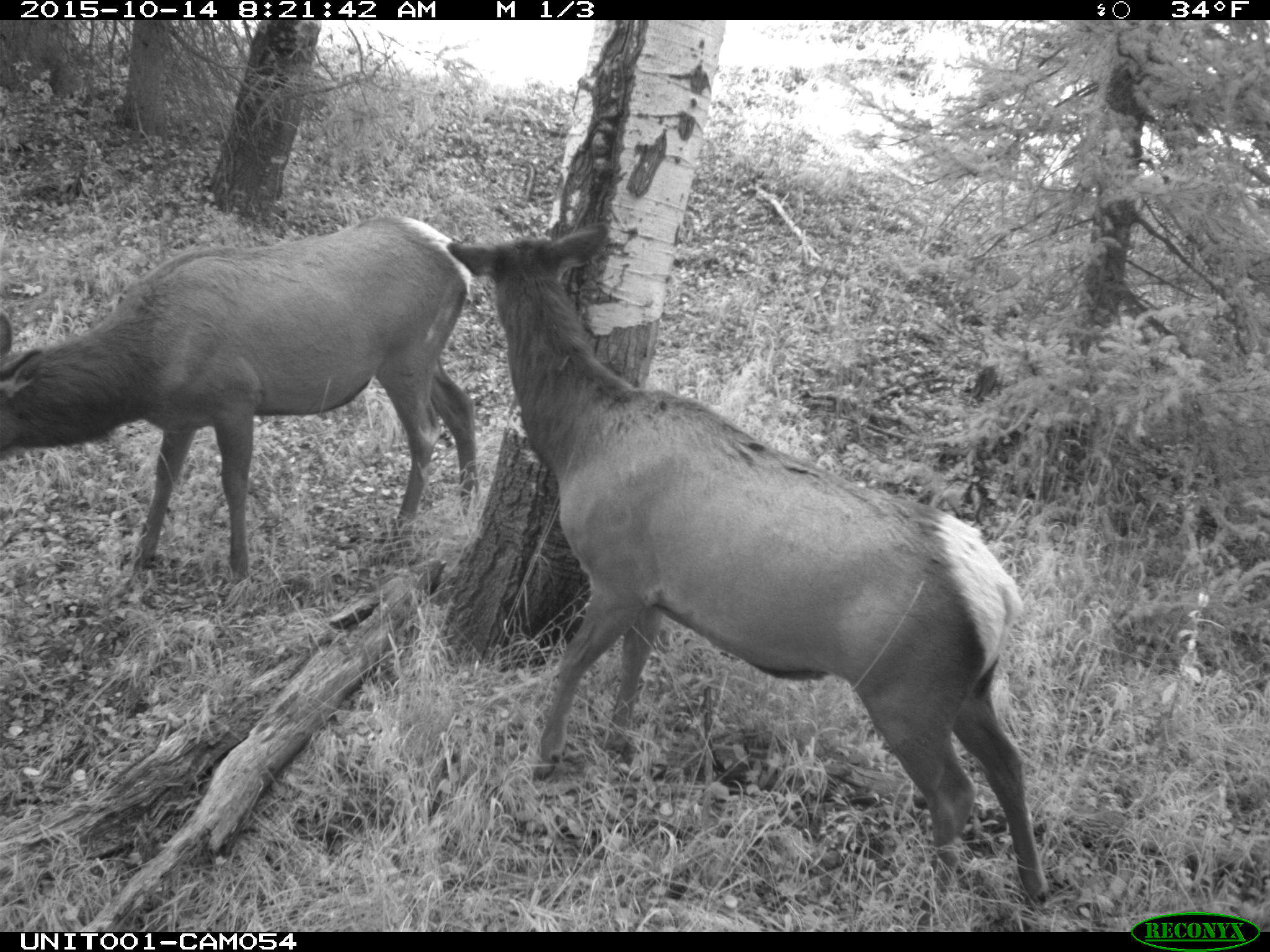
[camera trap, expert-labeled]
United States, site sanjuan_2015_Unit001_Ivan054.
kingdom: Animalia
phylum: Chordata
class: Mammalia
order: Artiodactyla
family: Cervidae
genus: Cervus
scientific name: Cervus elaphus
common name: red deer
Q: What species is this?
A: Cervus elaphus (red deer).